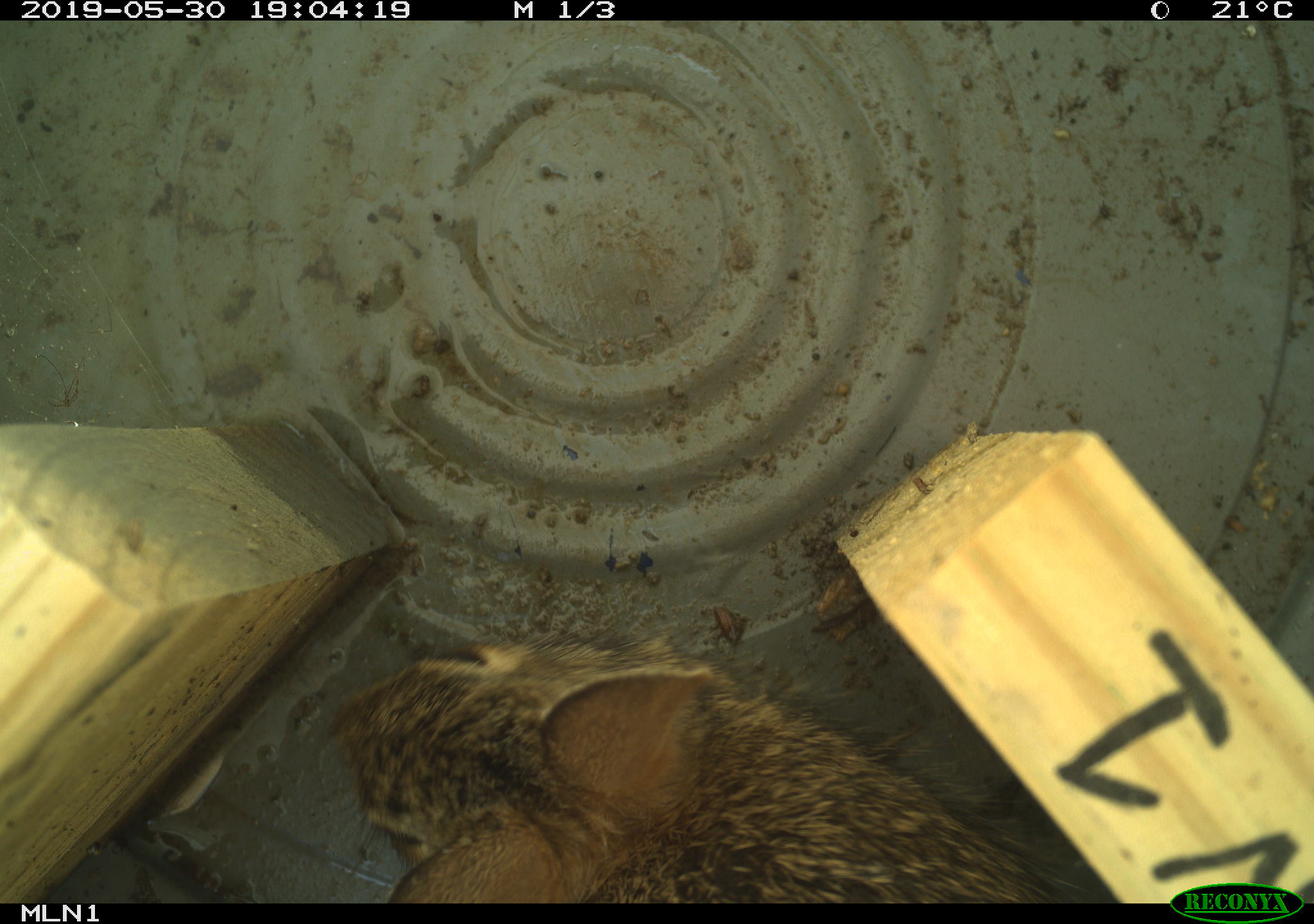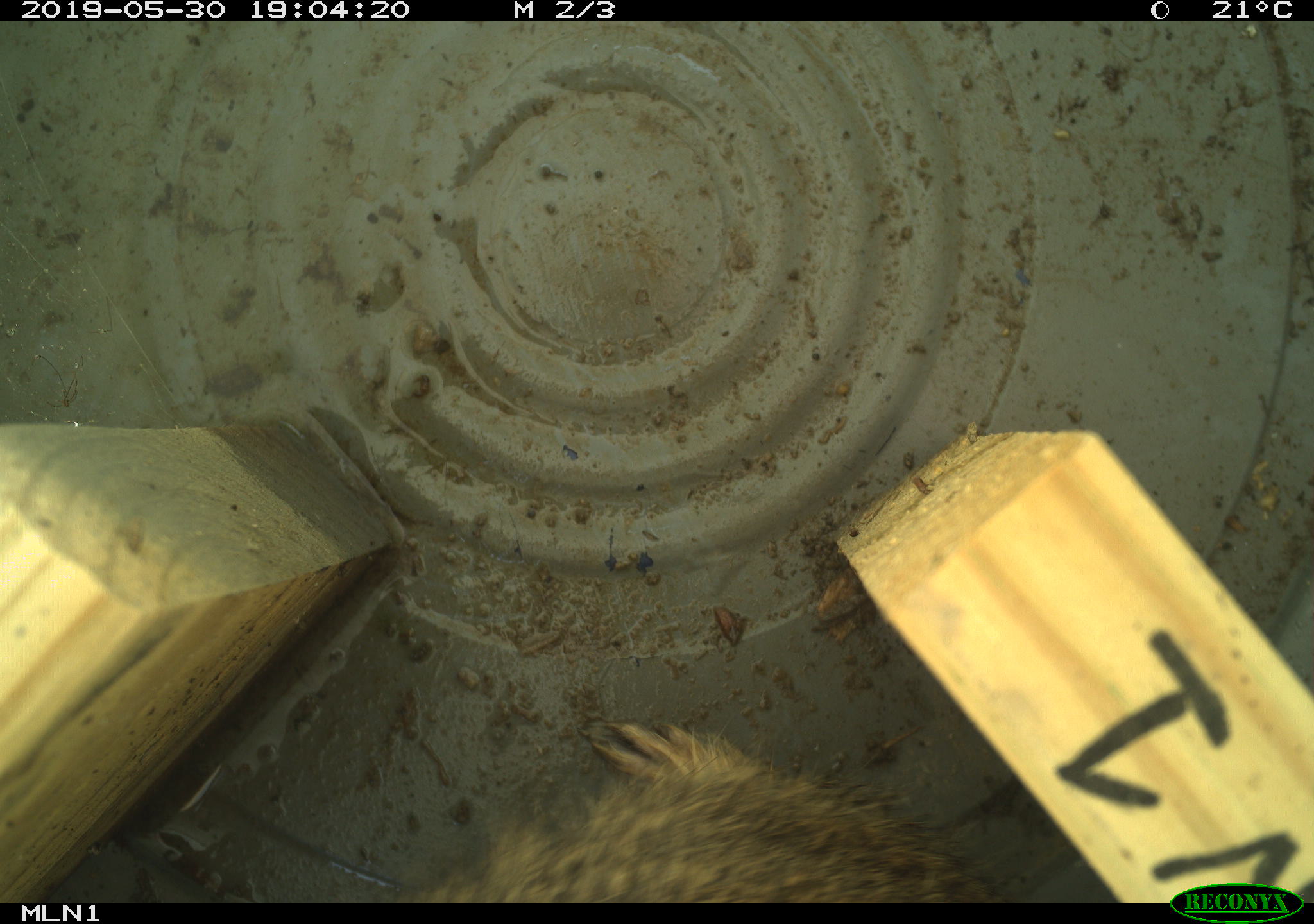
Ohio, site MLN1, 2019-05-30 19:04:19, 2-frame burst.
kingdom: Animalia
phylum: Chordata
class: Mammalia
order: Lagomorpha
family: Leporidae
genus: Sylvilagus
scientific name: Sylvilagus floridanus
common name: eastern cottontail